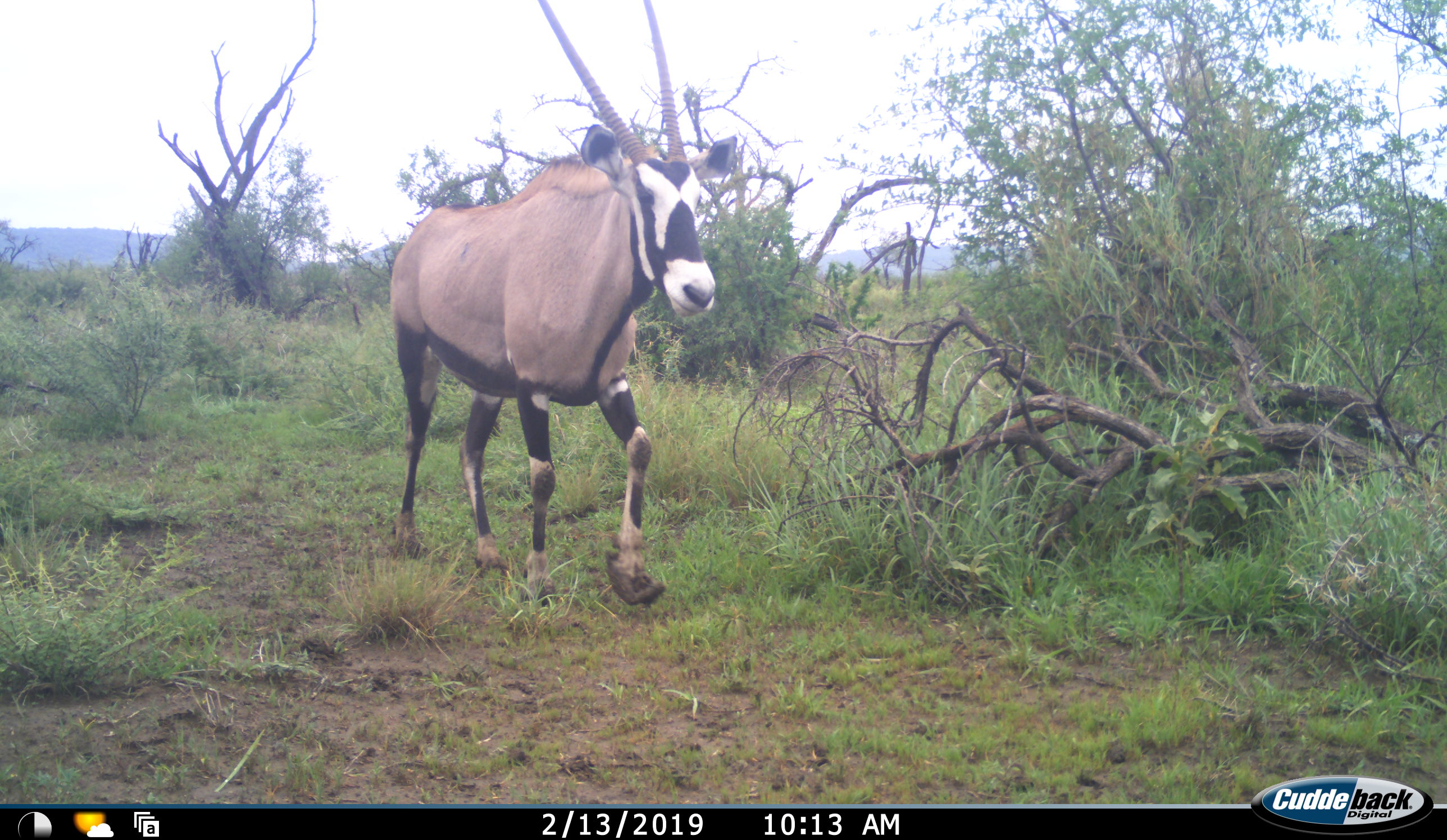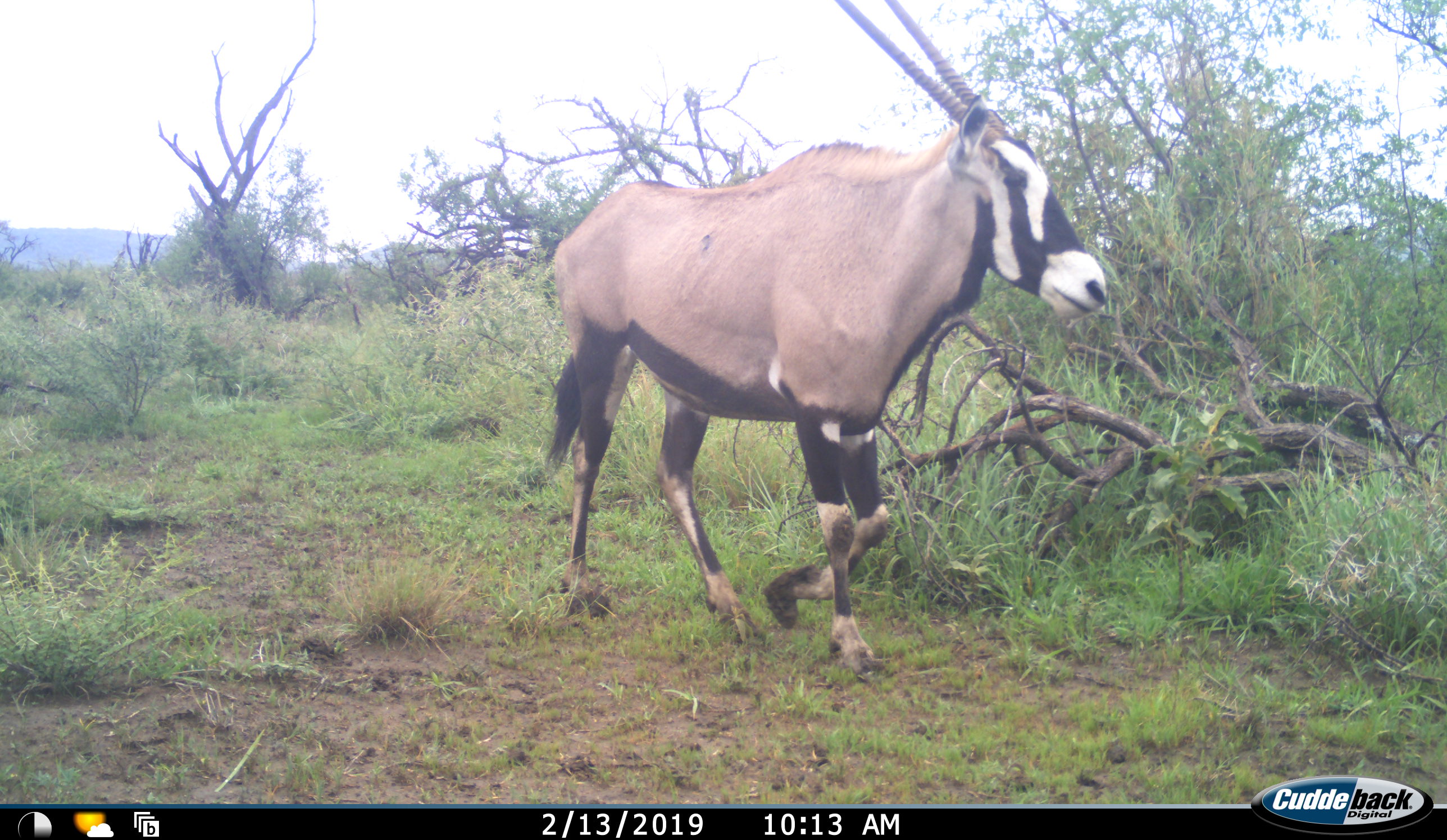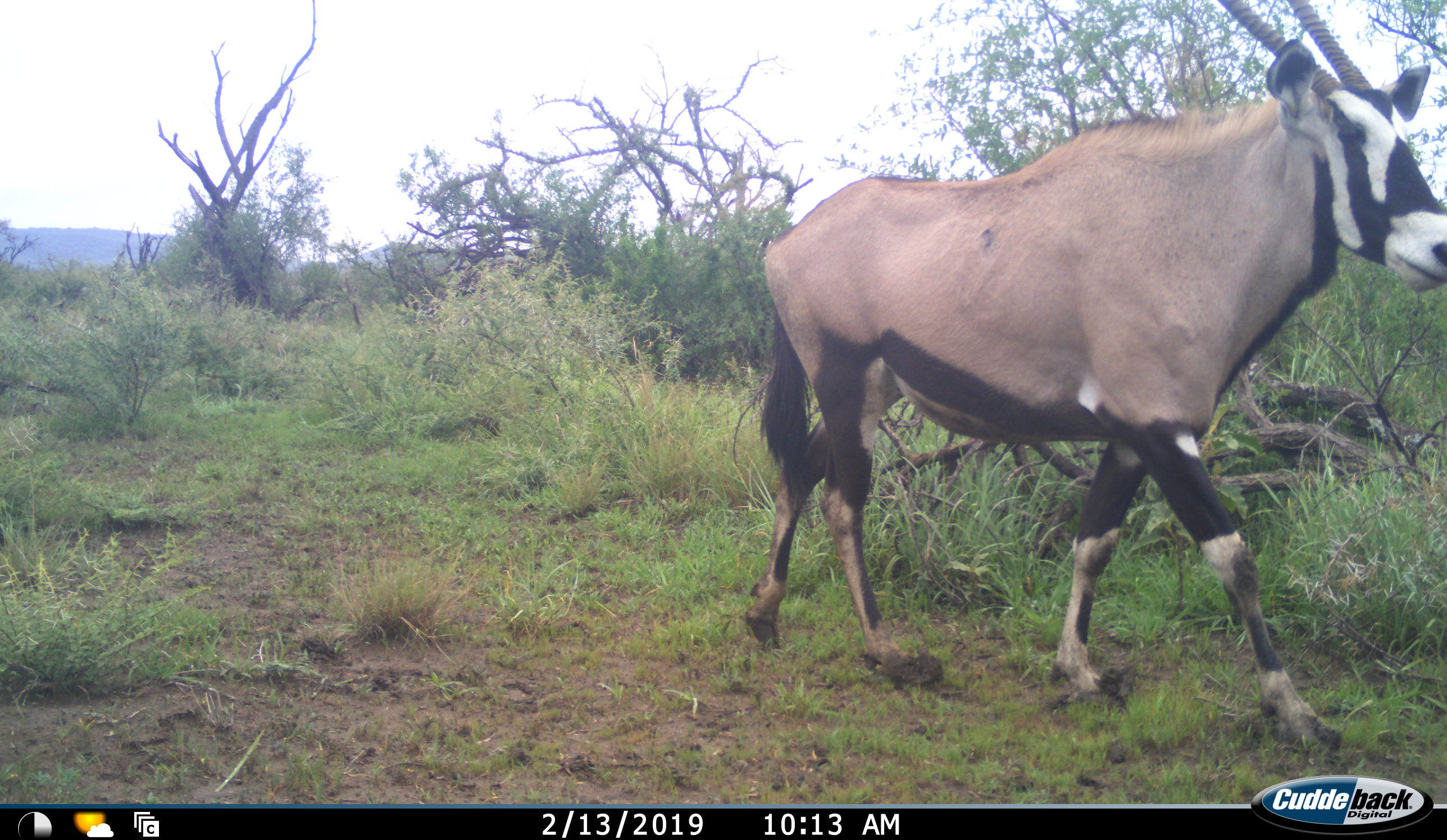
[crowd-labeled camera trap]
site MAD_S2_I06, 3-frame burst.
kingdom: Animalia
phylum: Chordata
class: Mammalia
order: Artiodactyla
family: Bovidae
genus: Oryx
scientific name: Oryx gazella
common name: gemsbok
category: oryx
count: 1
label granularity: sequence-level